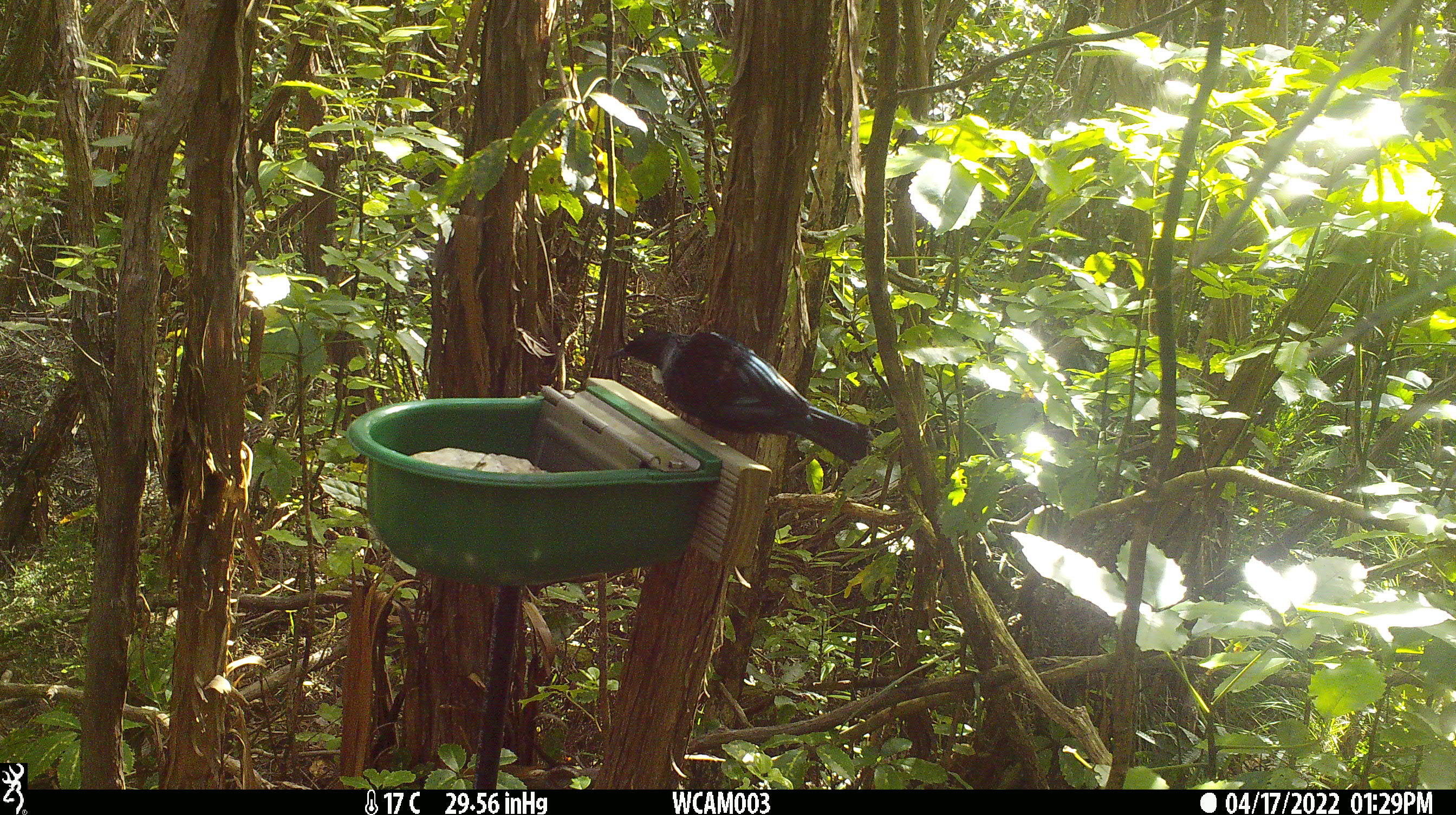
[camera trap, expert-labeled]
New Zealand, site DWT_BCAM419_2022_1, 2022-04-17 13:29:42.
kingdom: Animalia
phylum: Chordata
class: Aves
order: Passeriformes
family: Meliphagidae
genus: Prosthemadera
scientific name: Prosthemadera novaeseelandiae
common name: tui